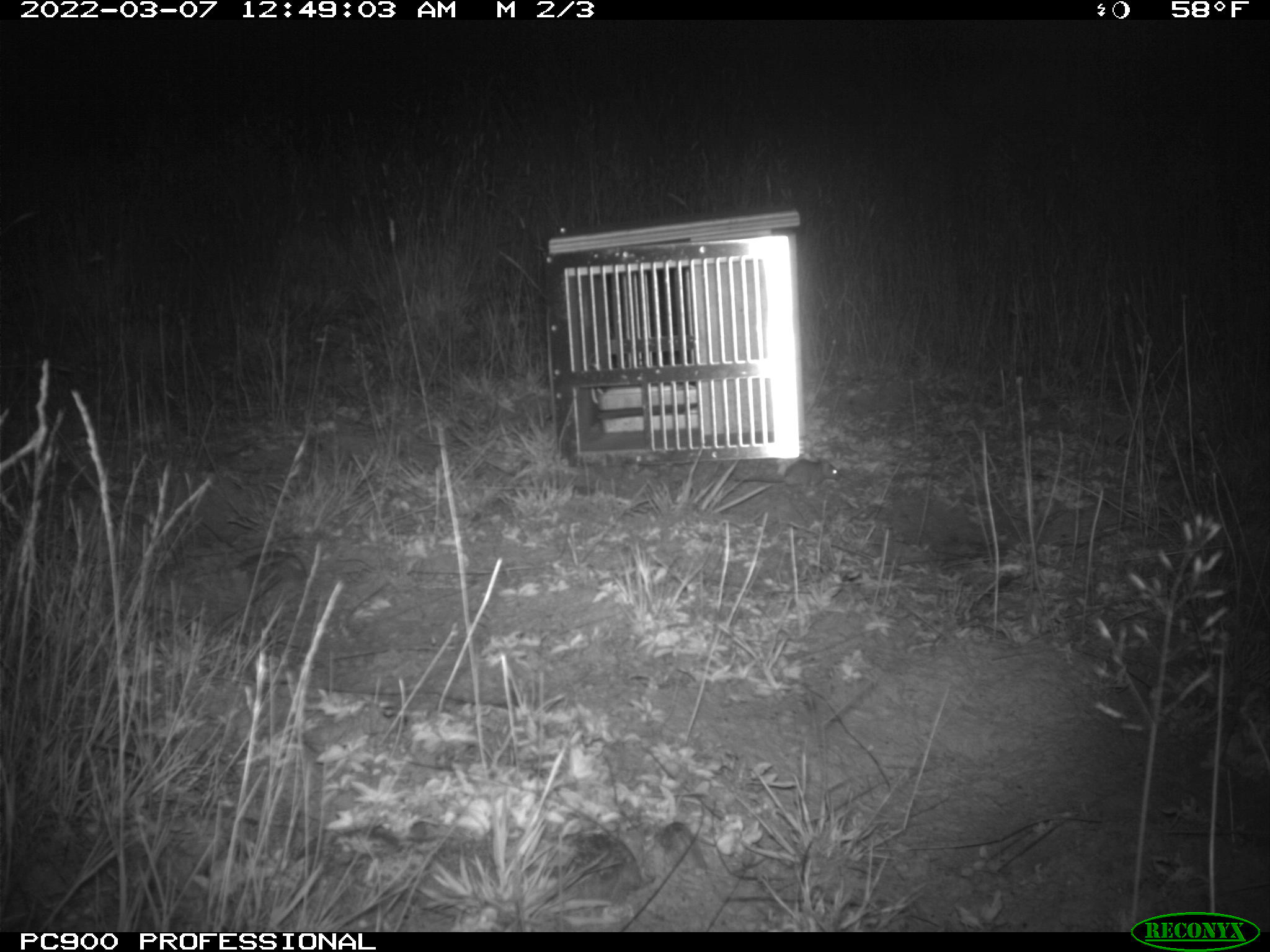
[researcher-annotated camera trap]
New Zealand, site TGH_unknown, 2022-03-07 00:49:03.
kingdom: Animalia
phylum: Chordata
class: Mammalia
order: Rodentia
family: Muridae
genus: Mus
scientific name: Mus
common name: mouse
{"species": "mouse (Mus)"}